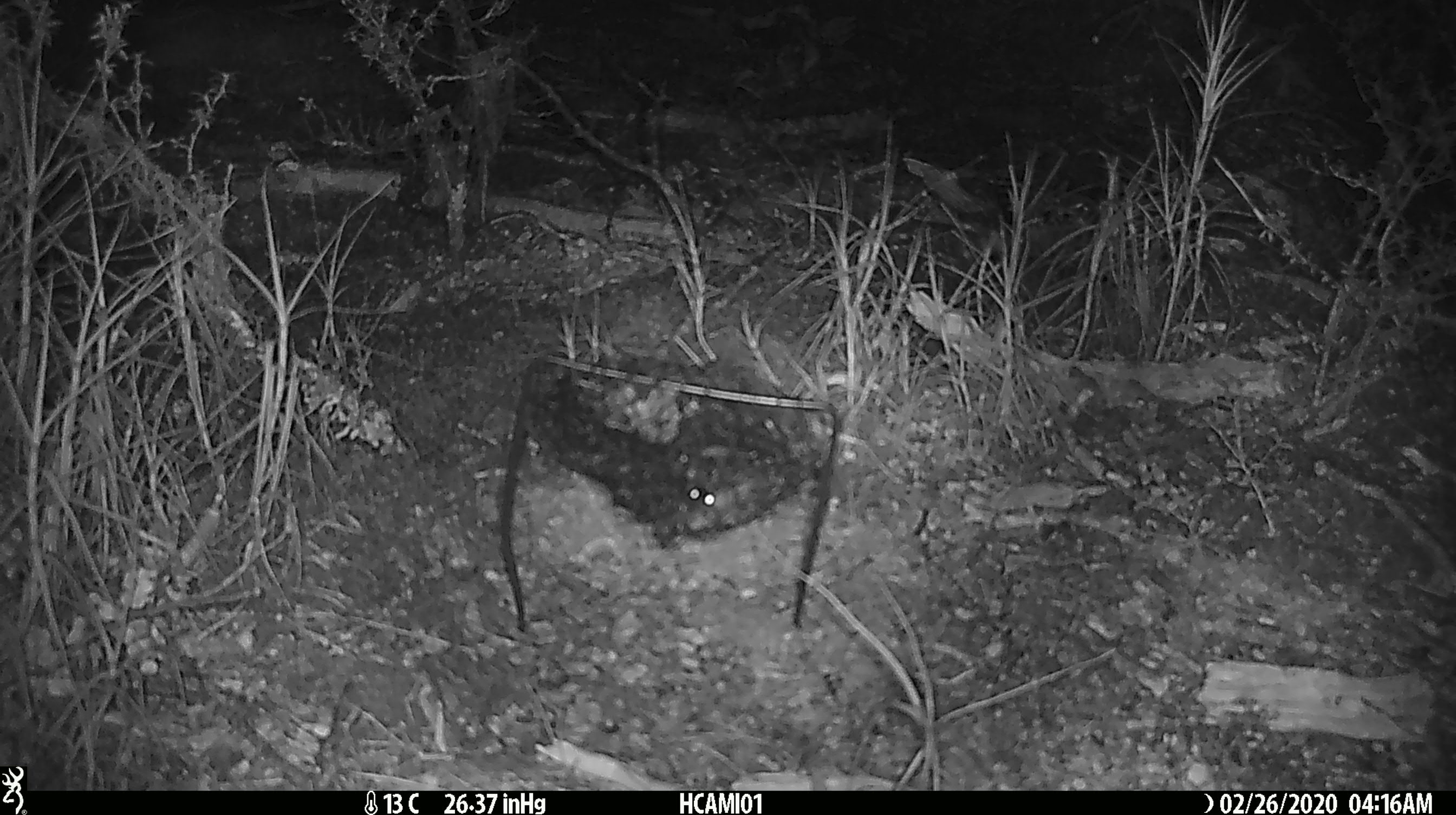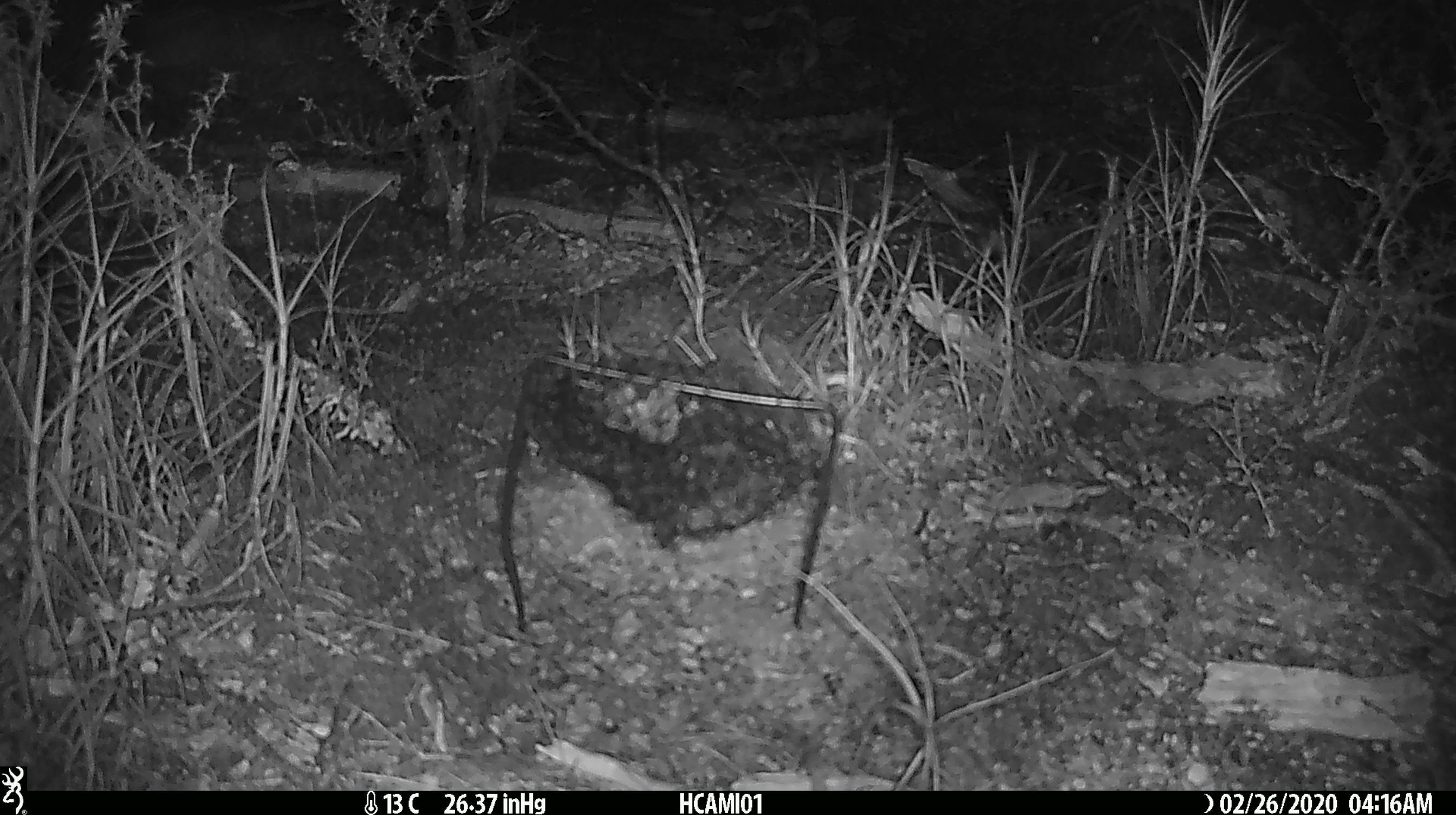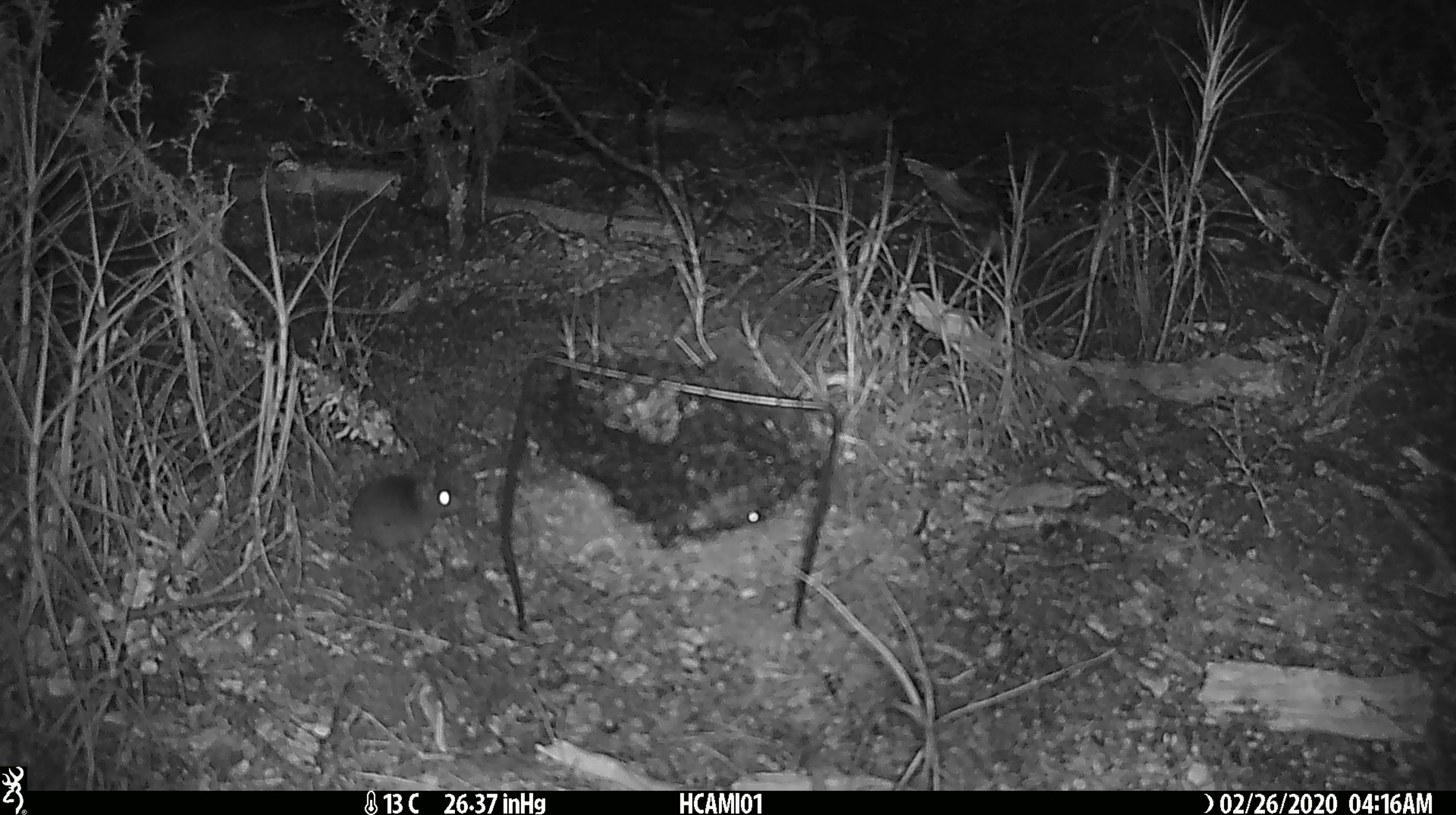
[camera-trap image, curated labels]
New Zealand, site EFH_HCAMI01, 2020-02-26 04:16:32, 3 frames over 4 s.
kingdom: Animalia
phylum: Chordata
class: Mammalia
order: Rodentia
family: Muridae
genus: Mus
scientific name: Mus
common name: mouse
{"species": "mouse (Mus)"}